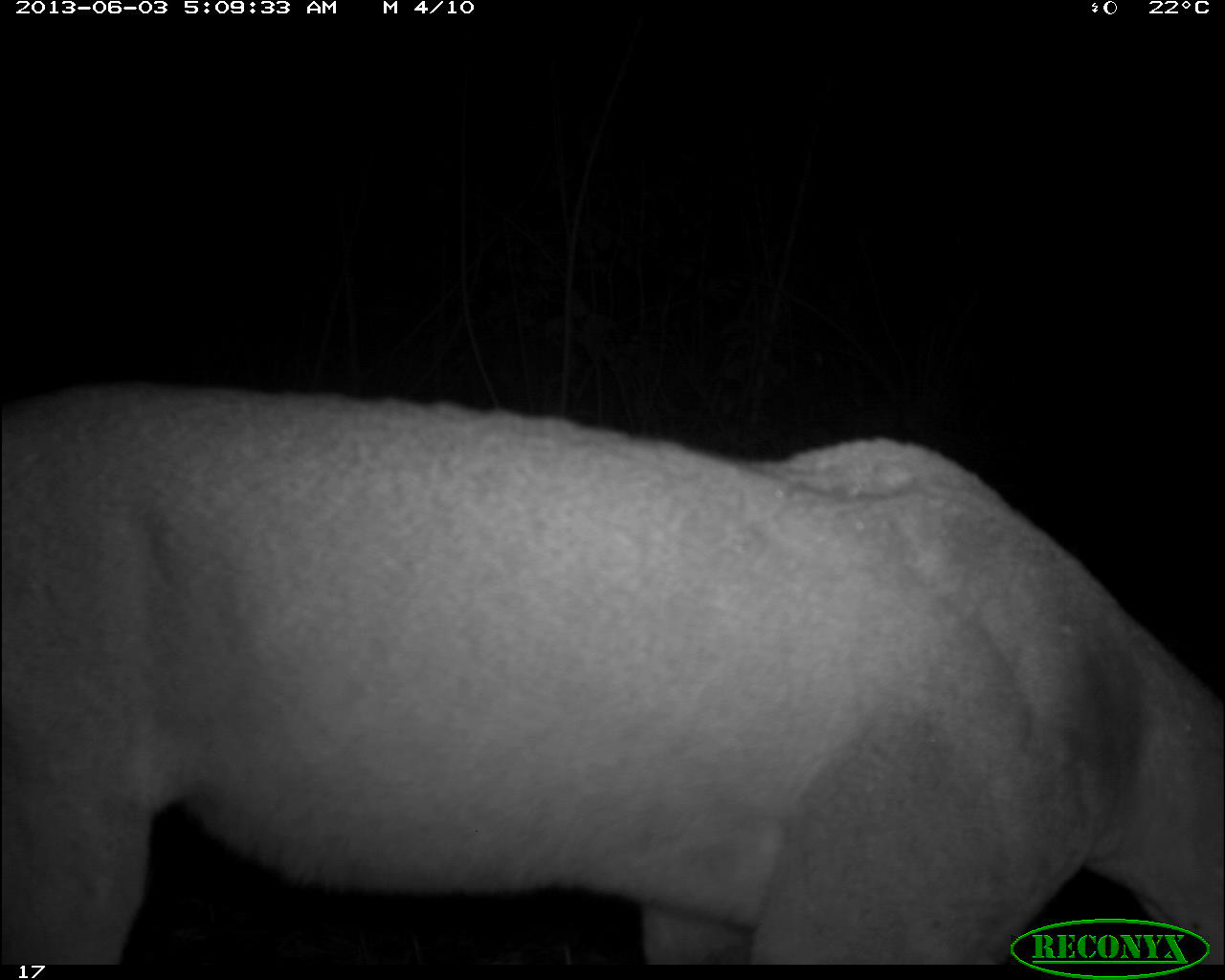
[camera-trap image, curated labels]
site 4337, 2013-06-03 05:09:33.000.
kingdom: Animalia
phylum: Chordata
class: Mammalia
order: Carnivora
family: Felidae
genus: Puma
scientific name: Puma concolor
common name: mountain lion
Puma concolor (mountain lion), count 1, sex male.